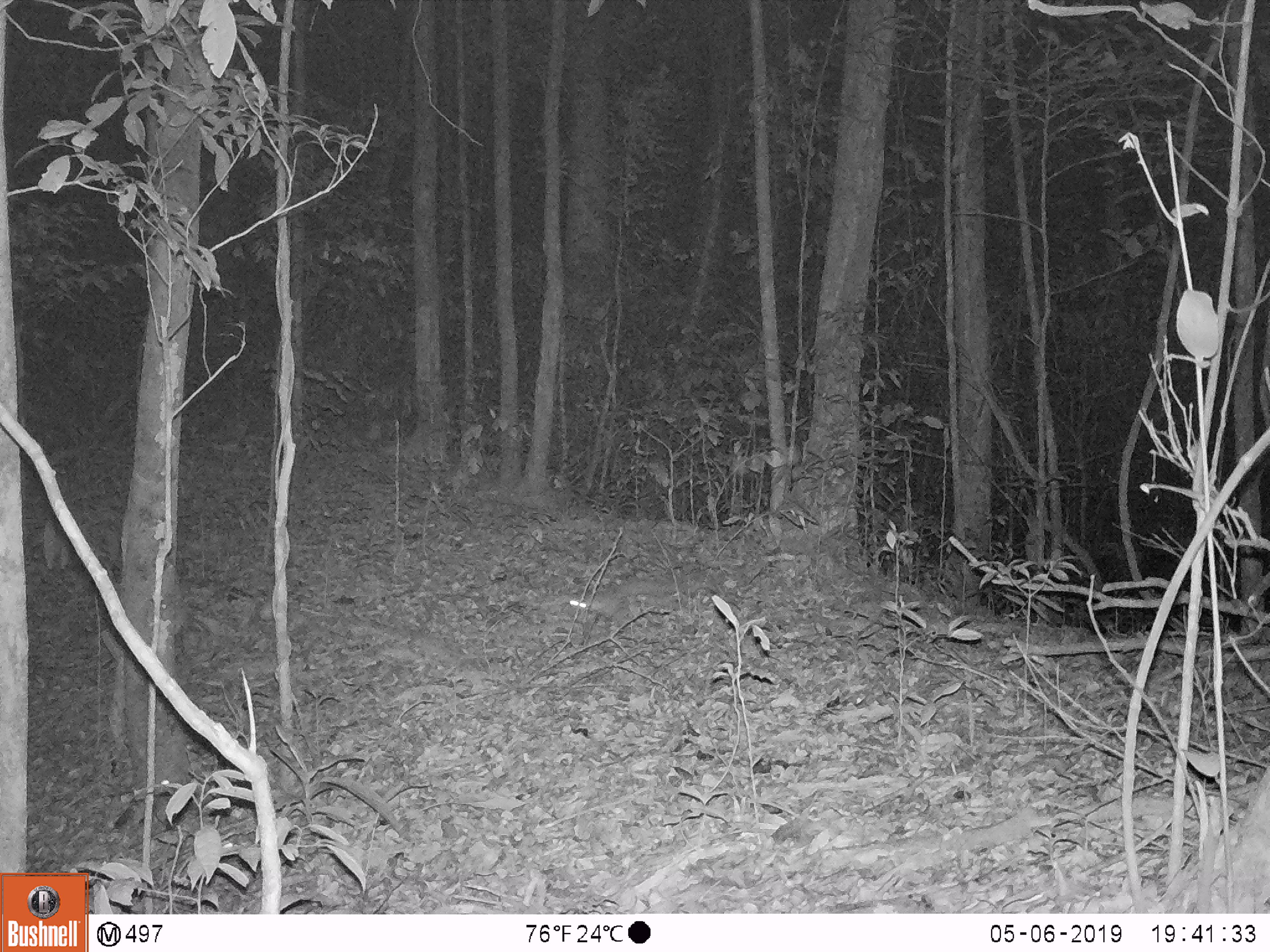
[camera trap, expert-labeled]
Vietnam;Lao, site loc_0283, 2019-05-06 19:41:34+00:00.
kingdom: Animalia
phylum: Chordata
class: Mammalia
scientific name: Mammalia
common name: mammal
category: unidentified small mammal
Unidentified small mammal (mammal) (Mammalia). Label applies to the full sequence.